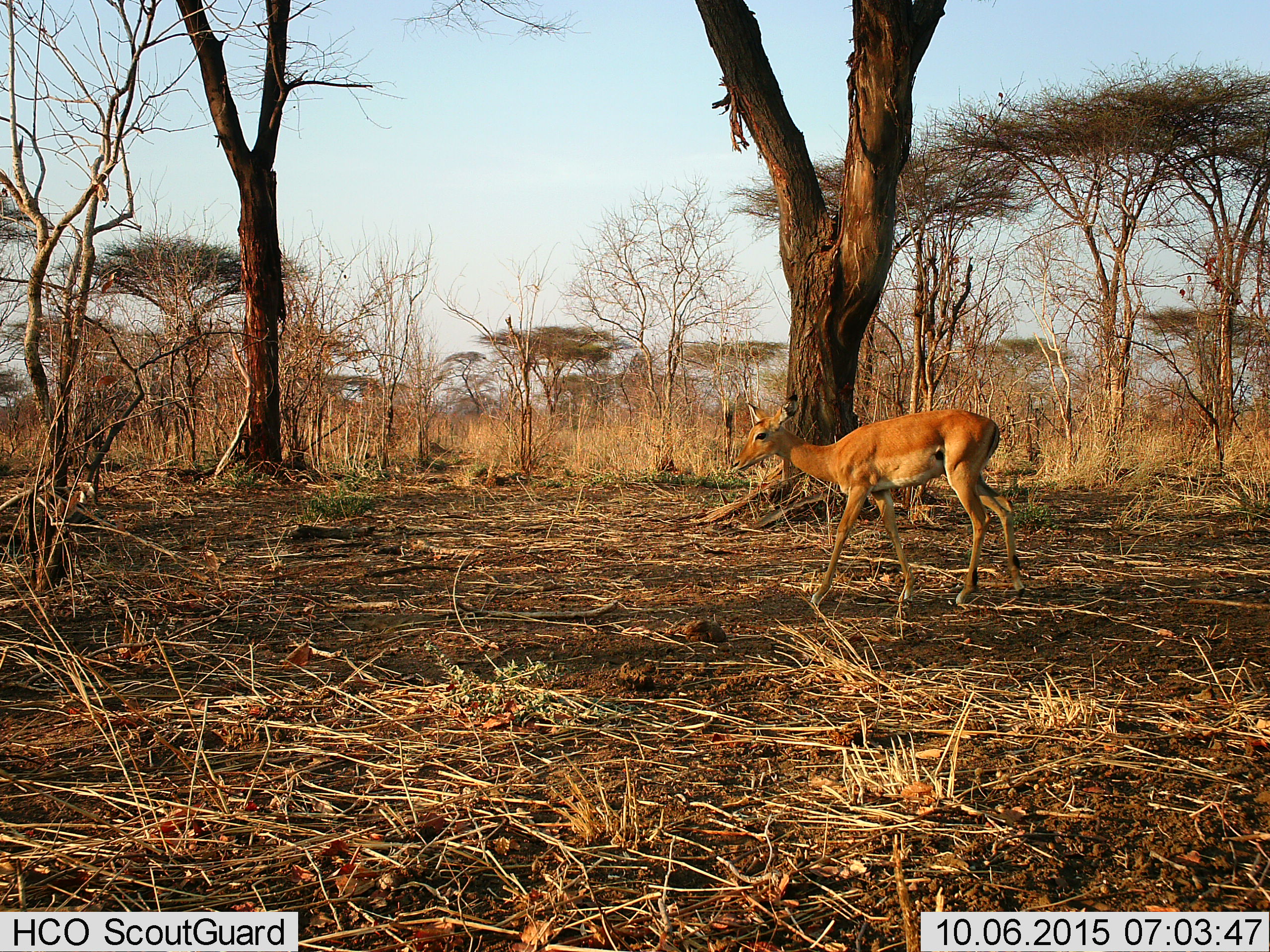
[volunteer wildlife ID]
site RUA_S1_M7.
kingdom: Animalia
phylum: Chordata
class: Mammalia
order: Artiodactyla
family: Bovidae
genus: Aepyceros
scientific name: Aepyceros melampus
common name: impala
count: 1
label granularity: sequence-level